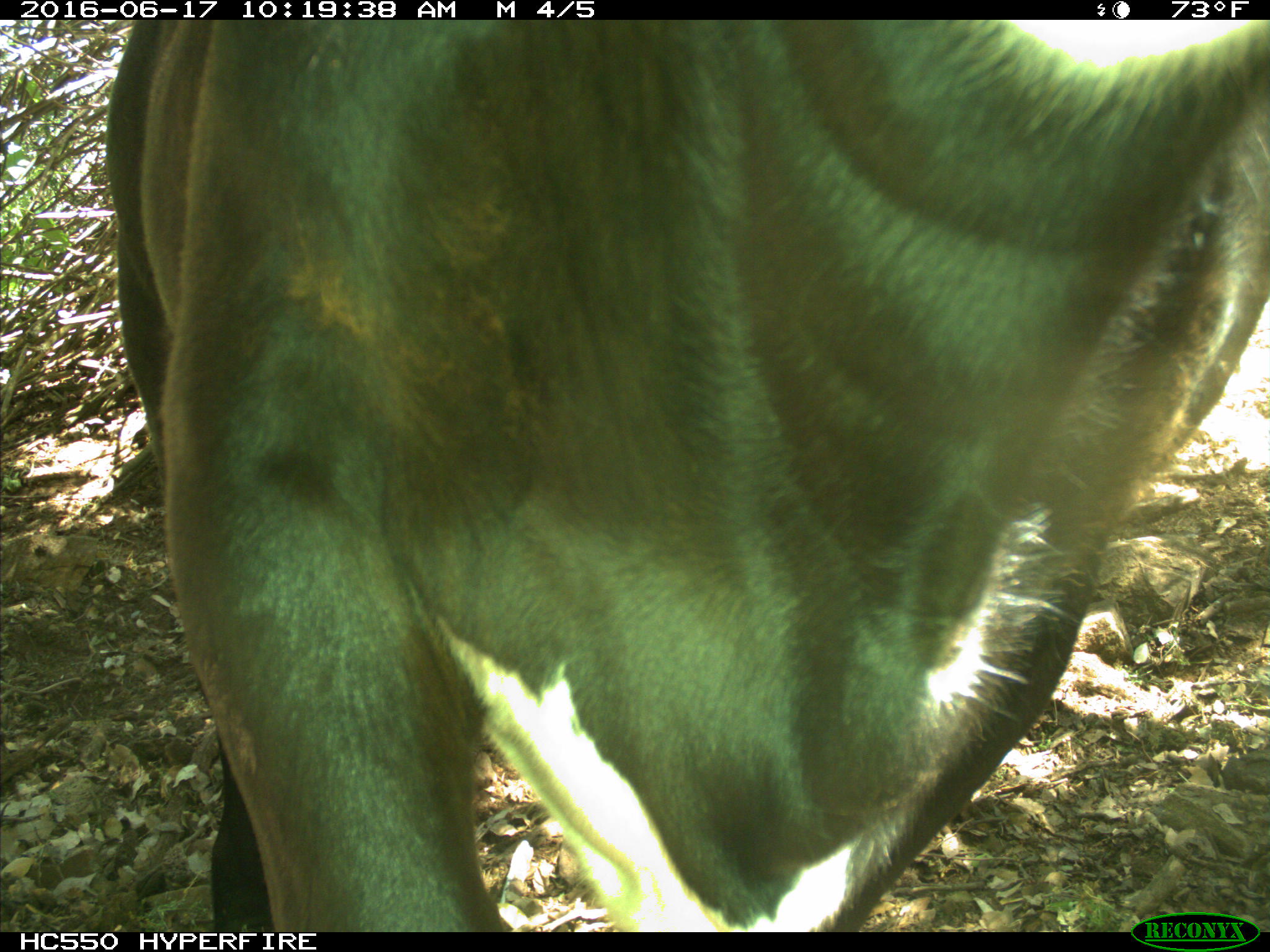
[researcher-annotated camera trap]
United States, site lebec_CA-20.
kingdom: Animalia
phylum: Chordata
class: Mammalia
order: Artiodactyla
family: Bovidae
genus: Bos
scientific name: Bos taurus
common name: domestic cow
Bos taurus (domestic cow).